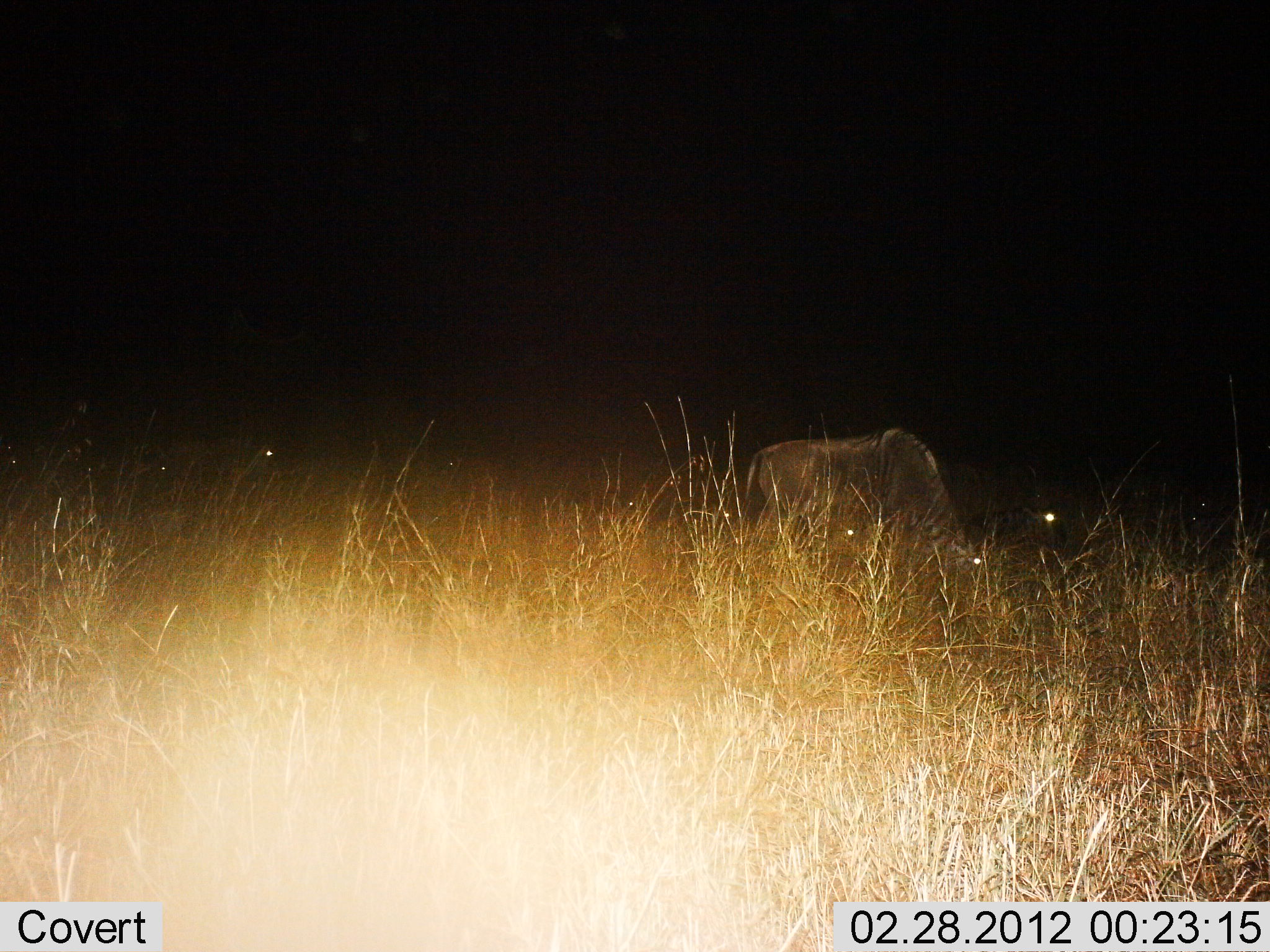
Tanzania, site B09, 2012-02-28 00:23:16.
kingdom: Animalia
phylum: Chordata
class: Mammalia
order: Artiodactyla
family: Bovidae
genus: Connochaetes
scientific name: Connochaetes taurinus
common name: blue wildebeest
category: wildebeest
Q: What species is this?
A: Wildebeest (blue wildebeest) (Connochaetes taurinus).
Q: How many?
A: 4.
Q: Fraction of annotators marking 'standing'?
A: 52%.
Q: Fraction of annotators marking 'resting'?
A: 19%.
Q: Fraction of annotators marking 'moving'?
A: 5%.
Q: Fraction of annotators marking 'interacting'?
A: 0%.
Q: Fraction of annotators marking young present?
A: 5%.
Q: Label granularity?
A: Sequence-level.